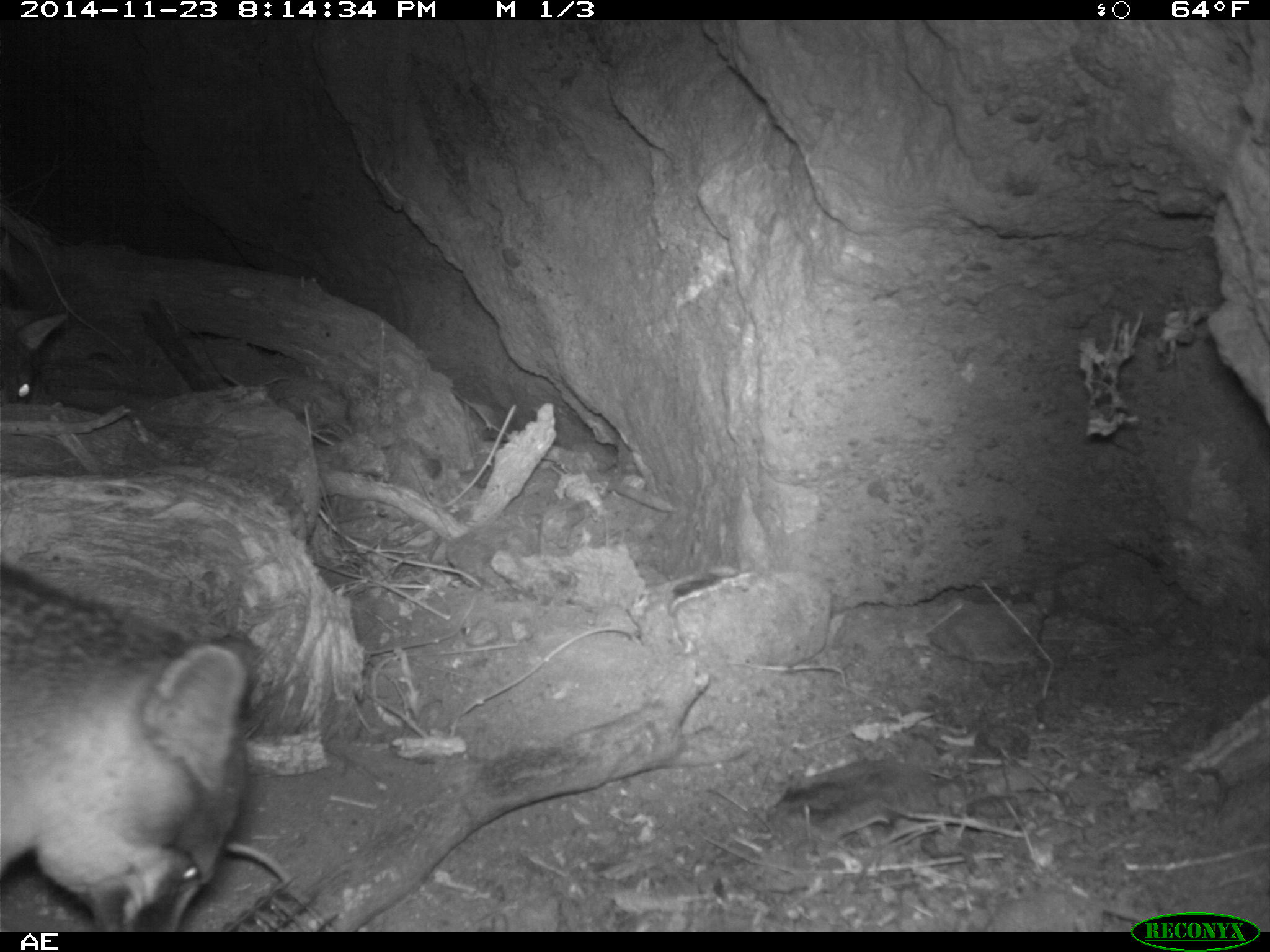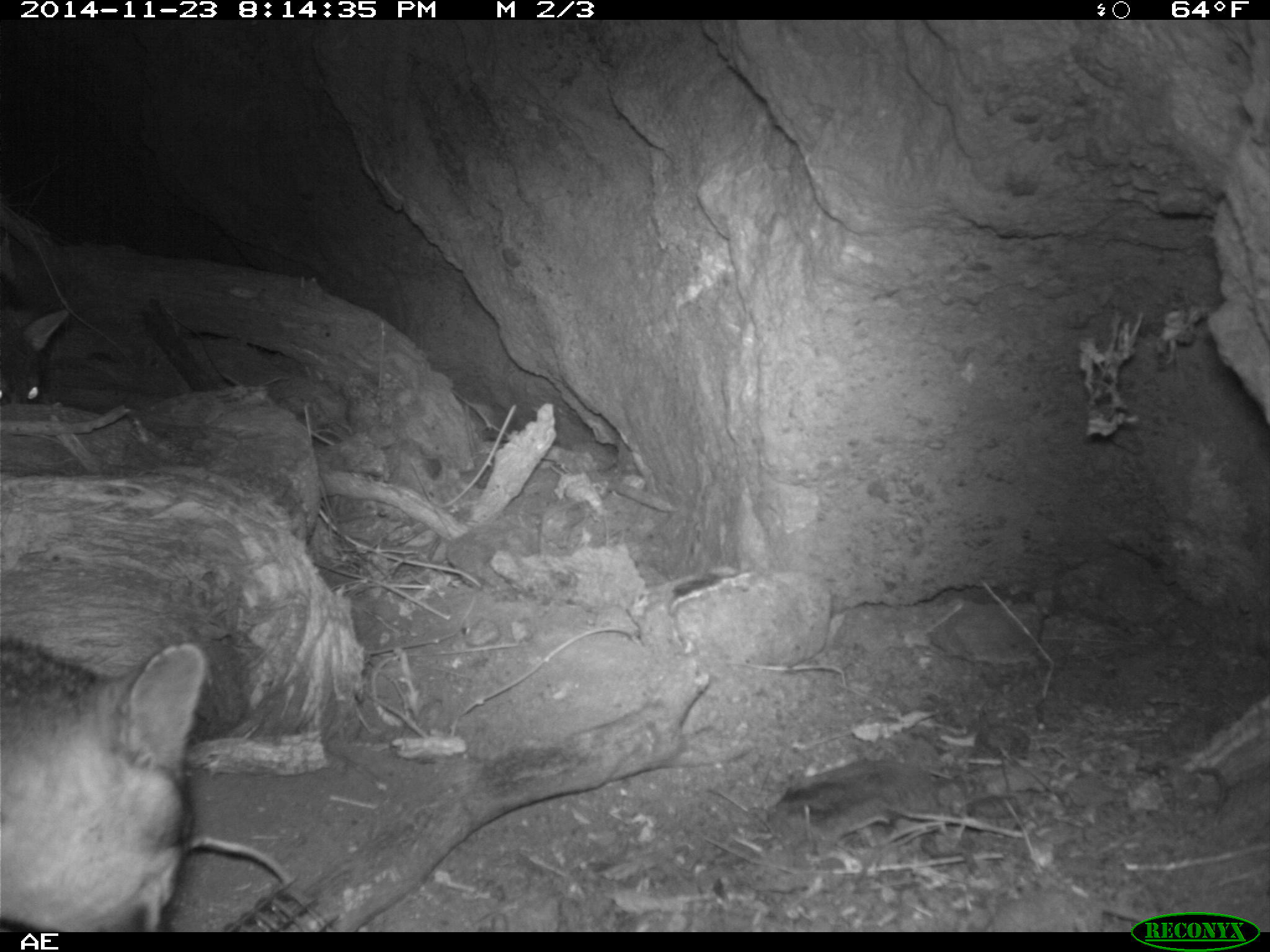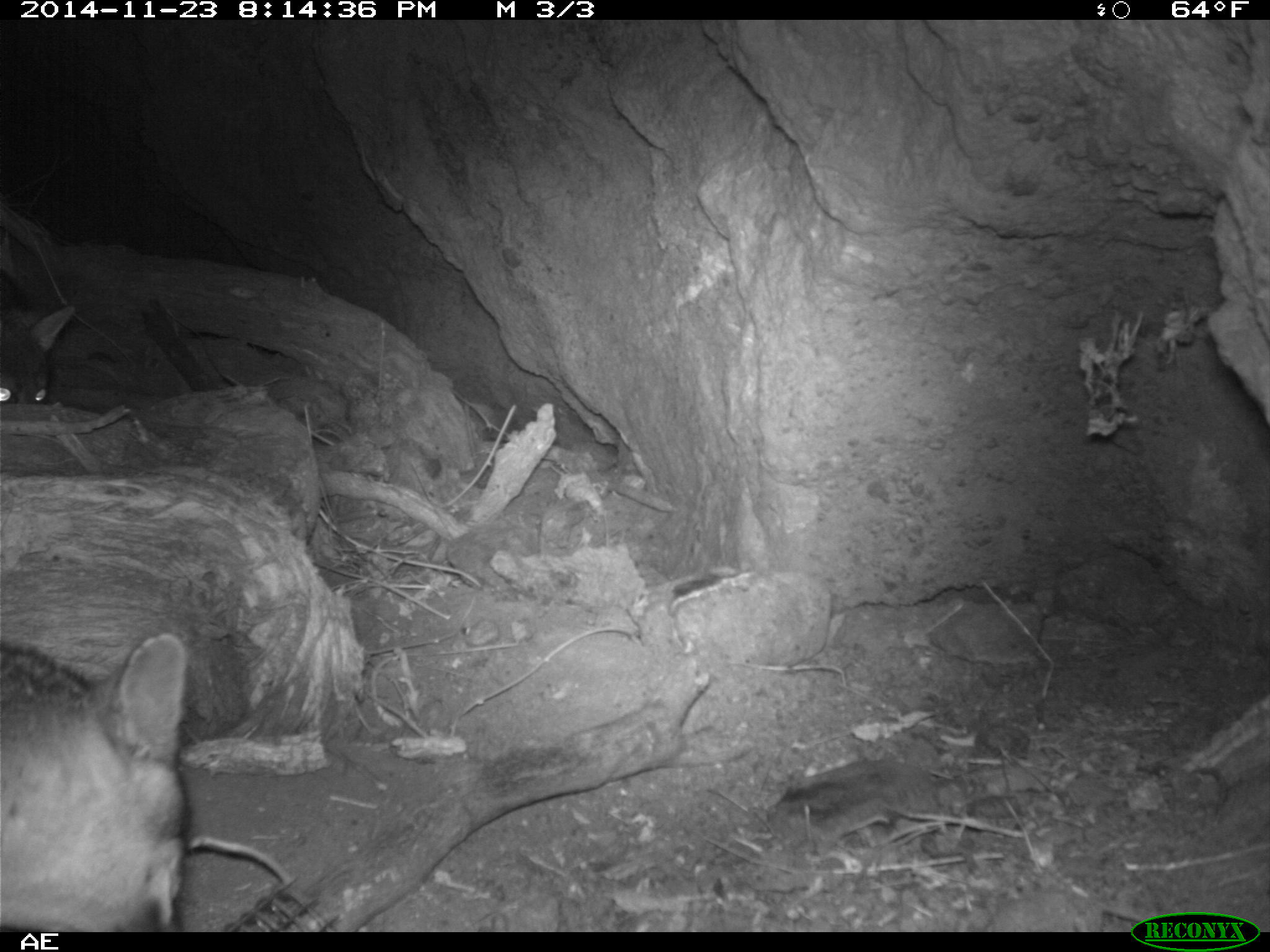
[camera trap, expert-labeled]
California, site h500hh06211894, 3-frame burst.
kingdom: Animalia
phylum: Chordata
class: Mammalia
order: Carnivora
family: Canidae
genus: Urocyon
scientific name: Urocyon littoralis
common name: island fox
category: fox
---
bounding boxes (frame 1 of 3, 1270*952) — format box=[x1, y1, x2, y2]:
fox: box=[0, 571, 263, 932]; box=[0, 266, 67, 407]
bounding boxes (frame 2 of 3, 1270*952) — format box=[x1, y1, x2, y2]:
fox: box=[0, 633, 210, 932]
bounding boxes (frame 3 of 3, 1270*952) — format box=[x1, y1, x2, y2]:
fox: box=[0, 633, 186, 932]; box=[0, 268, 75, 403]